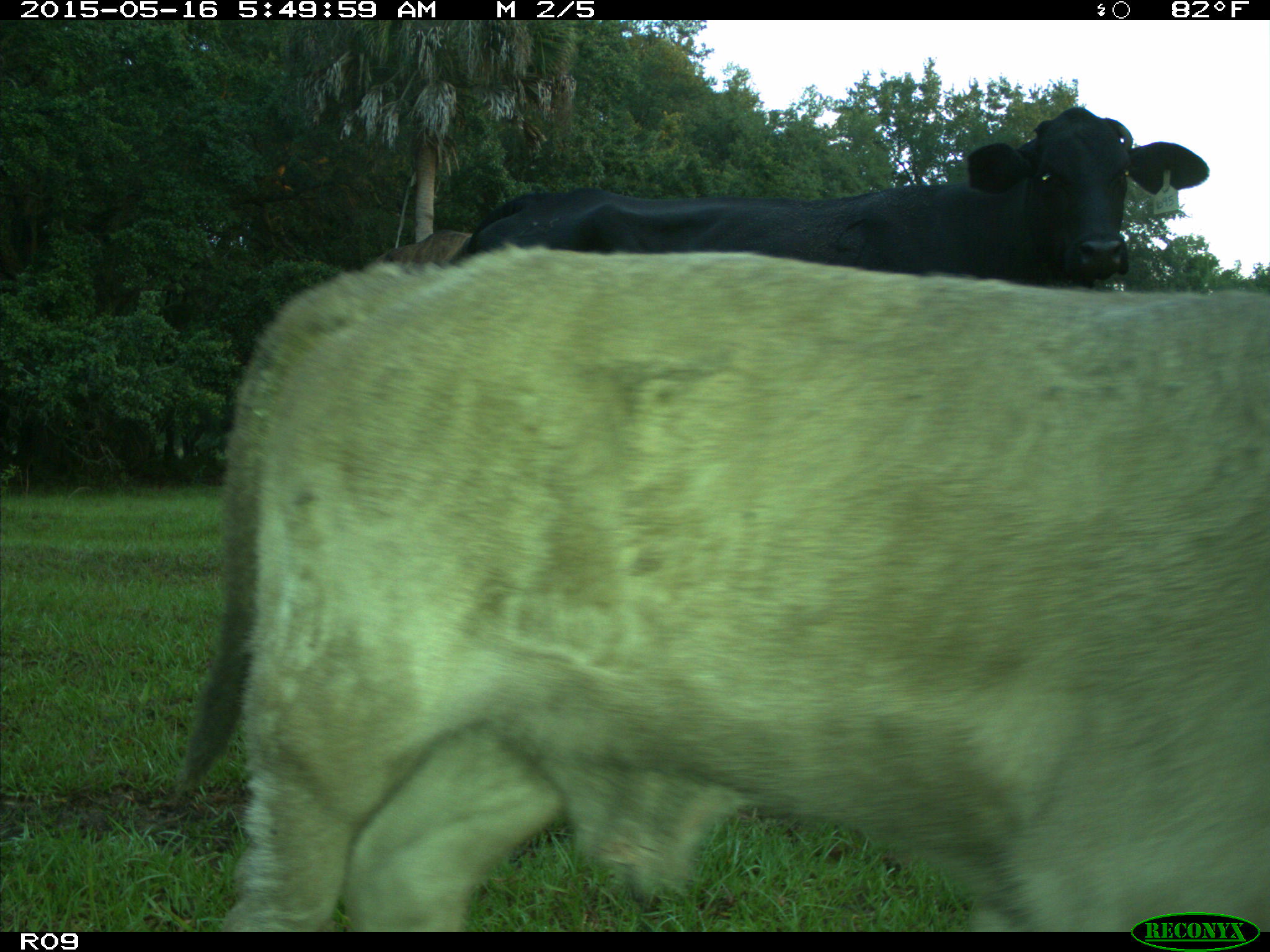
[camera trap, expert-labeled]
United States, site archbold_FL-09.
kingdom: Animalia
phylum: Chordata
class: Mammalia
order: Artiodactyla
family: Bovidae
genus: Bos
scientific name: Bos taurus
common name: domestic cow